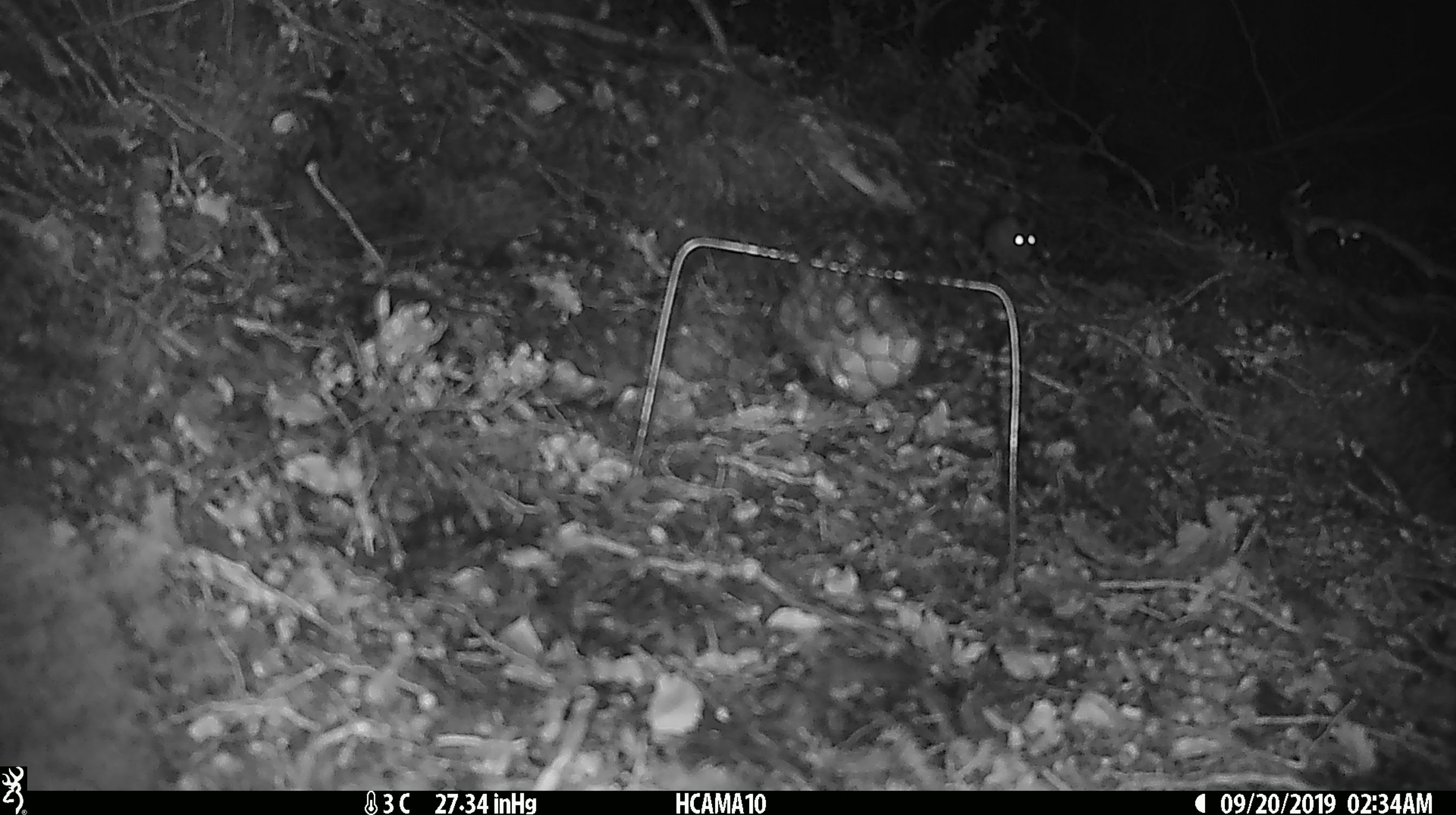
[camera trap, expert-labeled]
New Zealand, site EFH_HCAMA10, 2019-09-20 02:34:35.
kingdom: Animalia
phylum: Chordata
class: Mammalia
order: Rodentia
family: Muridae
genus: Mus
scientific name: Mus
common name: mouse